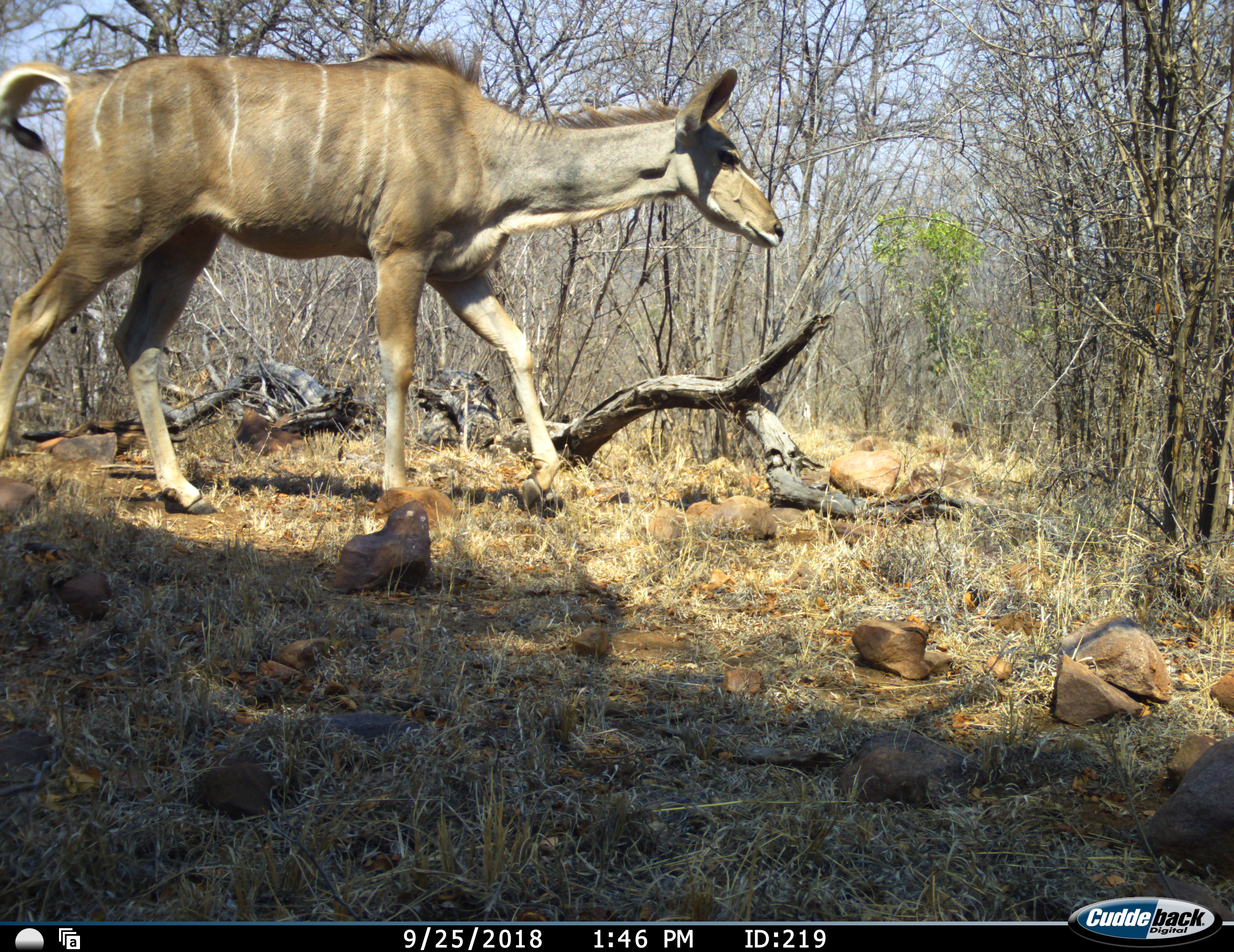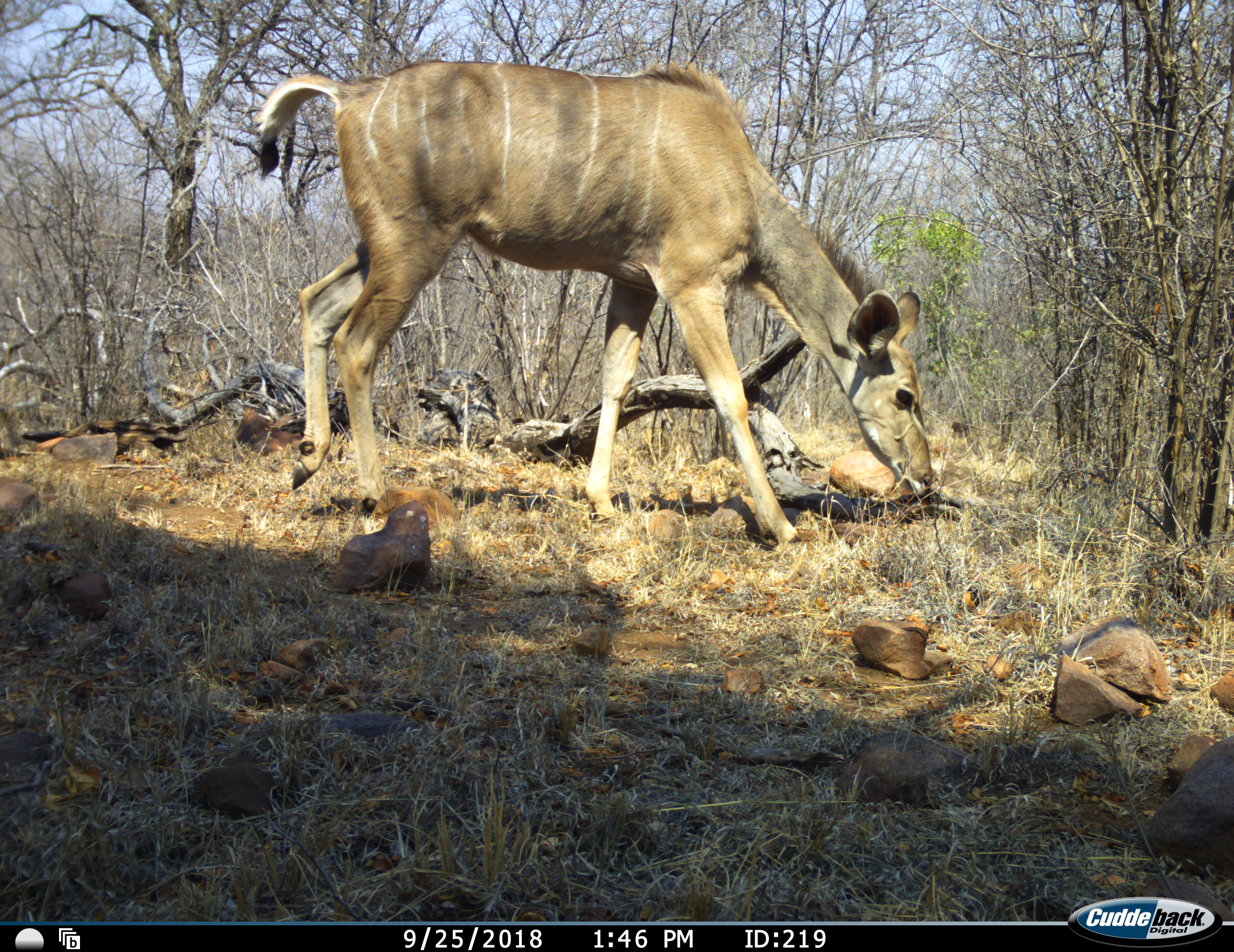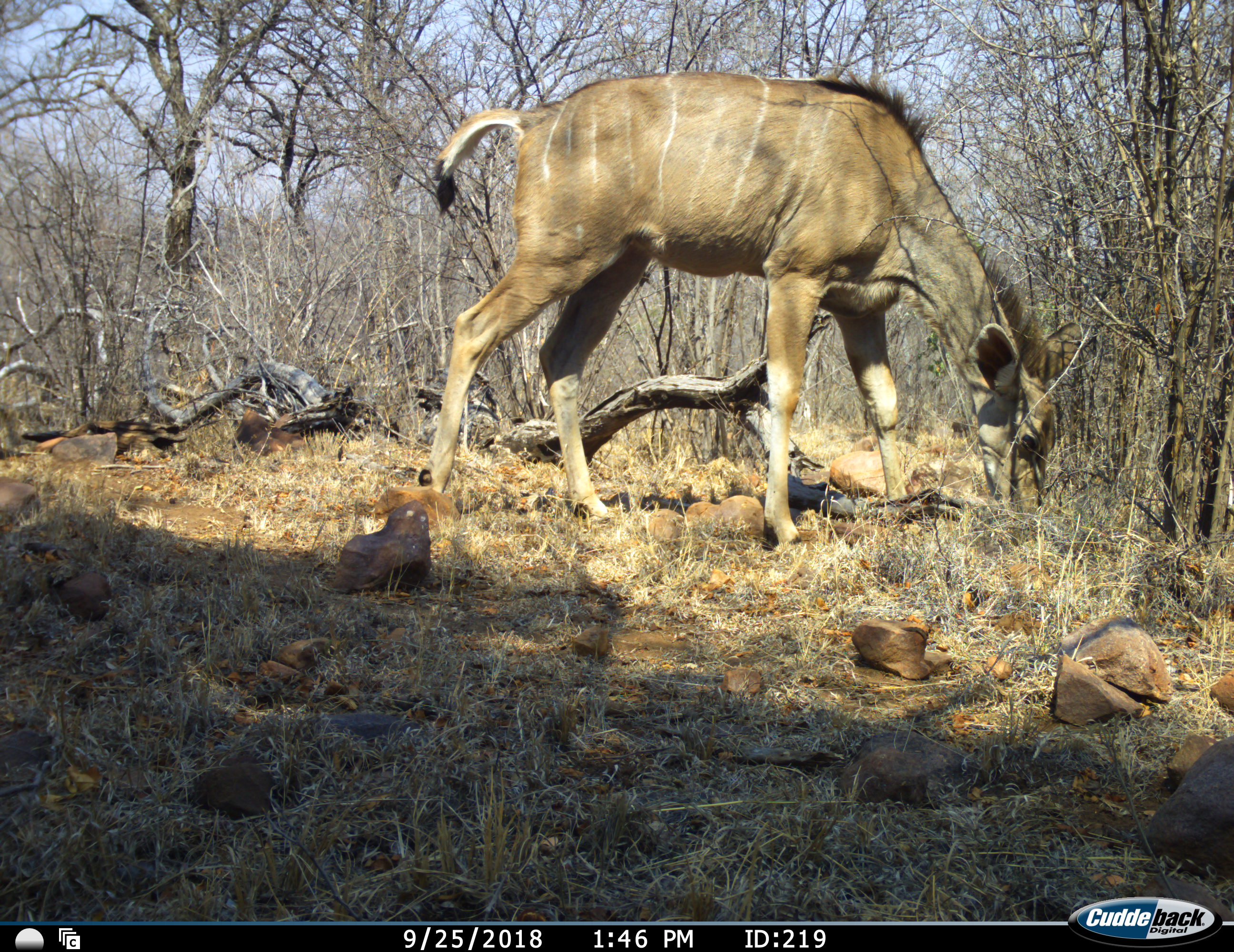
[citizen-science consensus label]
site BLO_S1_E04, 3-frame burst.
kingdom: Animalia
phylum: Chordata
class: Mammalia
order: Artiodactyla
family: Bovidae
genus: Tragelaphus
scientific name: Tragelaphus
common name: kudu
Kudu (Tragelaphus), count 1. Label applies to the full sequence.